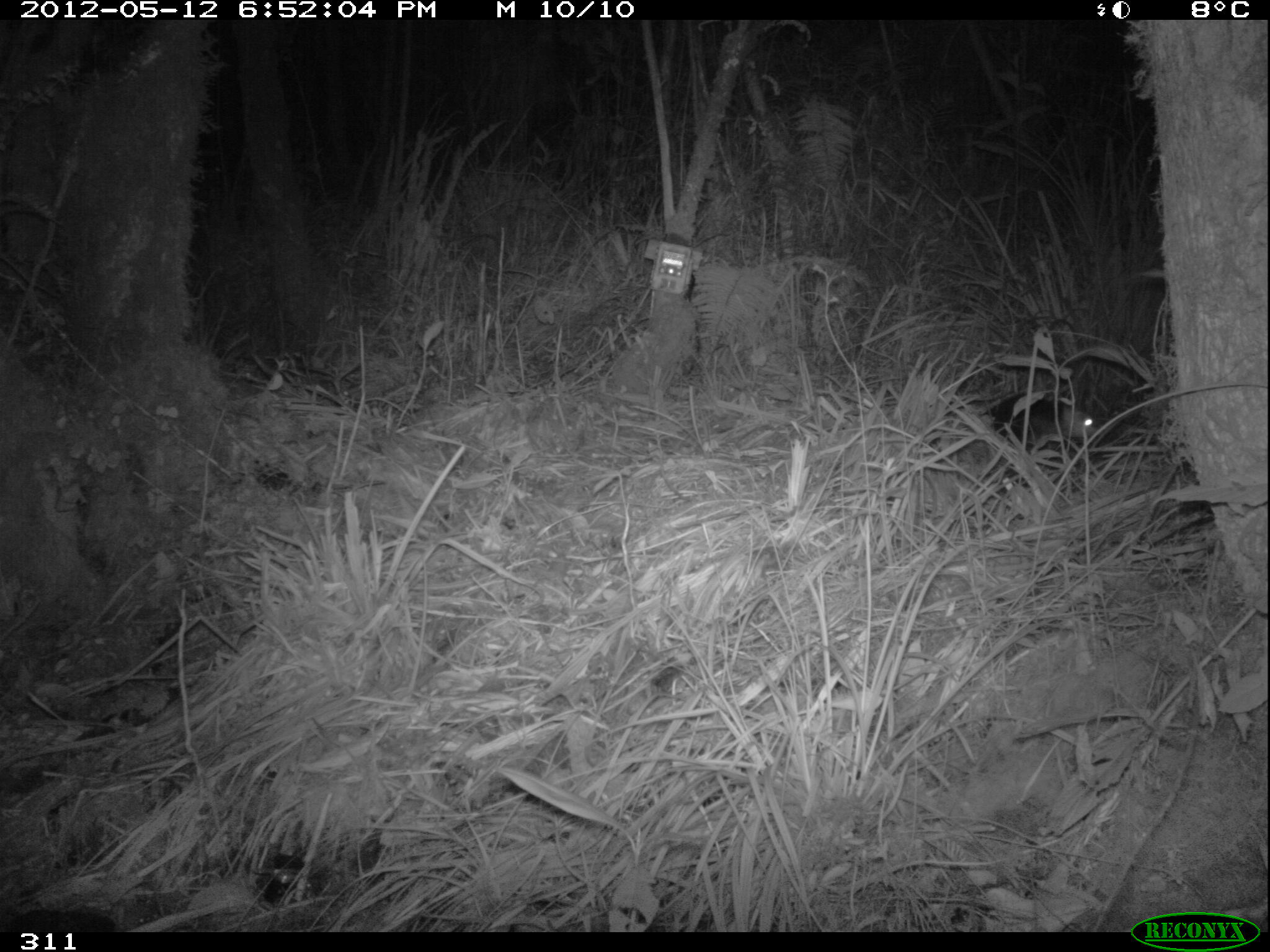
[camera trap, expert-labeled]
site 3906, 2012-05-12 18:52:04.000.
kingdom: Animalia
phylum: Chordata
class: Mammalia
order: Didelphimorphia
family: Didelphidae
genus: Didelphis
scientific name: Didelphis pernigra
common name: andean white-eared opossum